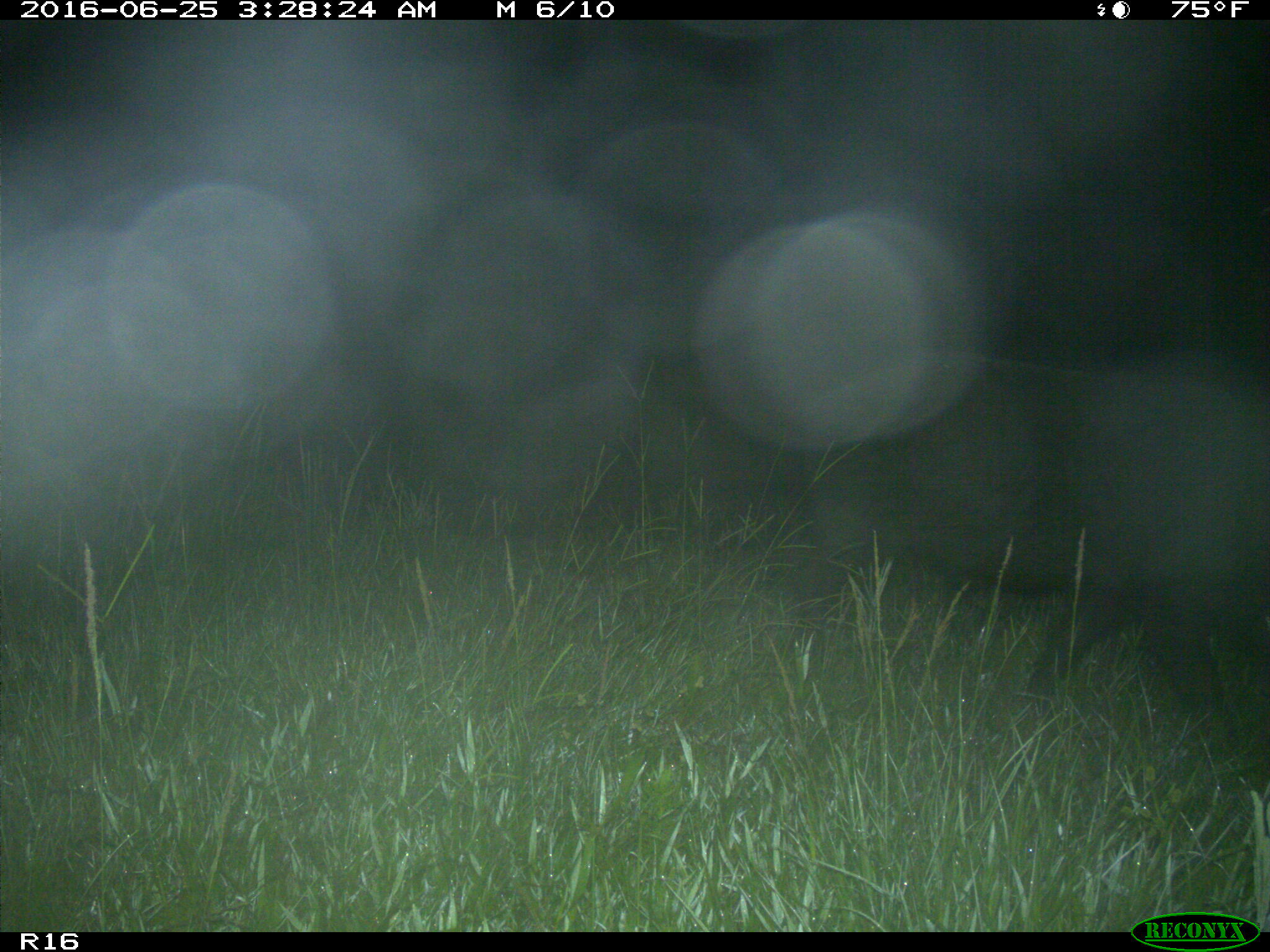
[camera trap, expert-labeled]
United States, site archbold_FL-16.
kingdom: Animalia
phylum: Chordata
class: Mammalia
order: Artiodactyla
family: Suidae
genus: Sus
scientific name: Sus scrofa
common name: wild boar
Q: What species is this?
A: Sus scrofa (wild boar).